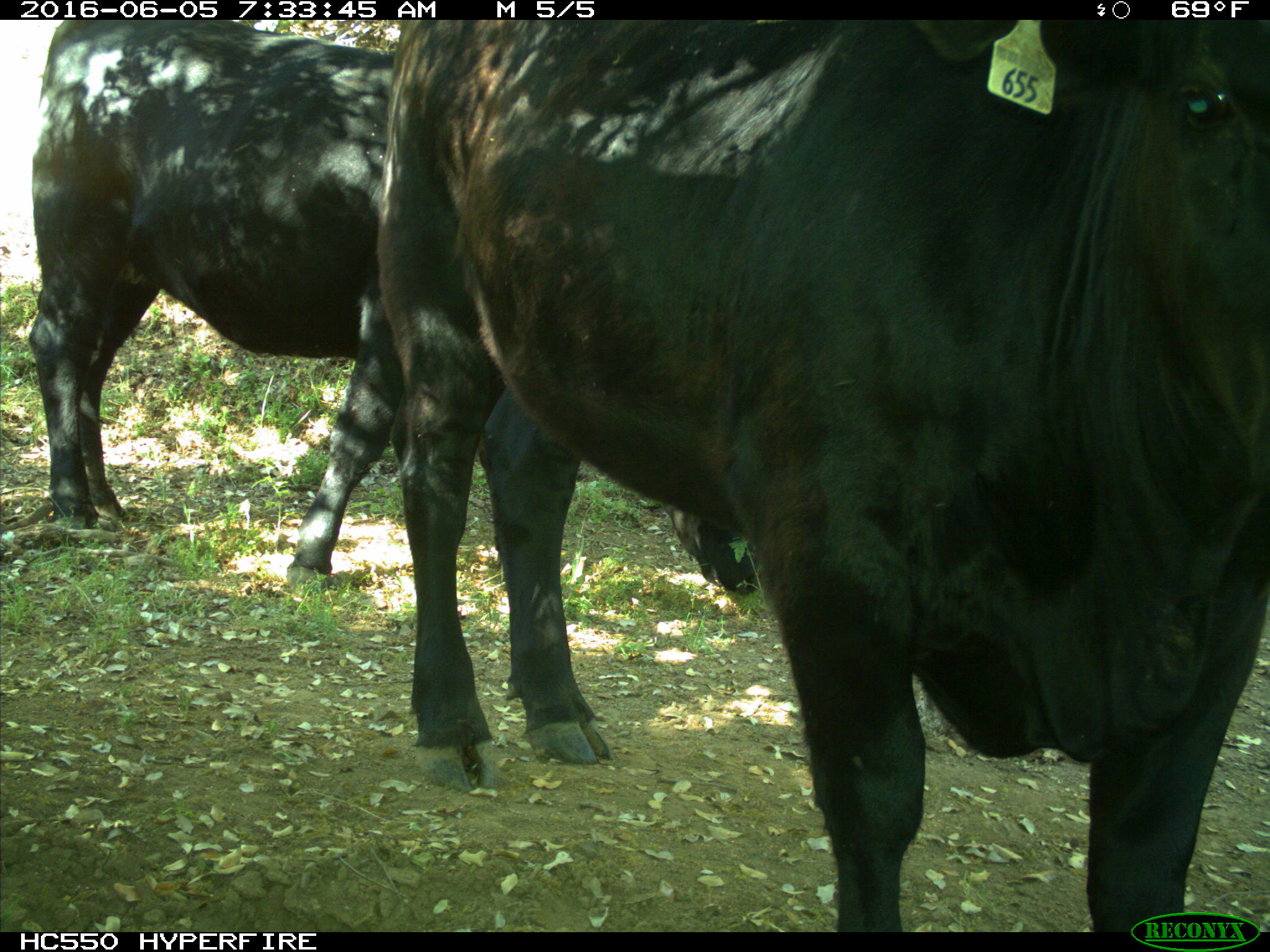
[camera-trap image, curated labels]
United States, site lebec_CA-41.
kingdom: Animalia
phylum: Chordata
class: Mammalia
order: Artiodactyla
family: Bovidae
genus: Bos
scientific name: Bos taurus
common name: domestic cow